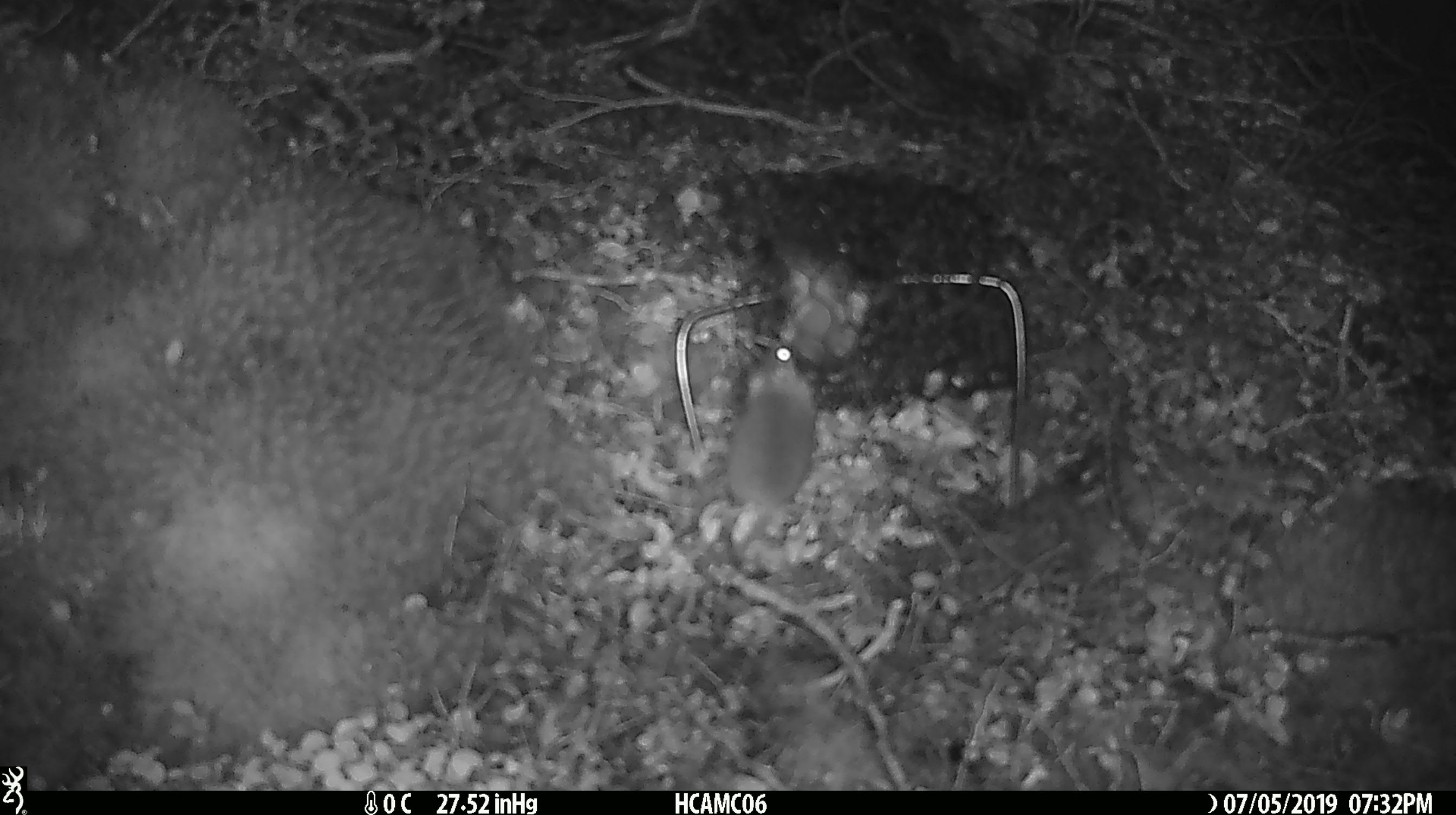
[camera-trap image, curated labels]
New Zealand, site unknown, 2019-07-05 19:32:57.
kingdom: Animalia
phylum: Chordata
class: Mammalia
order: Rodentia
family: Muridae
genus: Mus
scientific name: Mus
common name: mouse